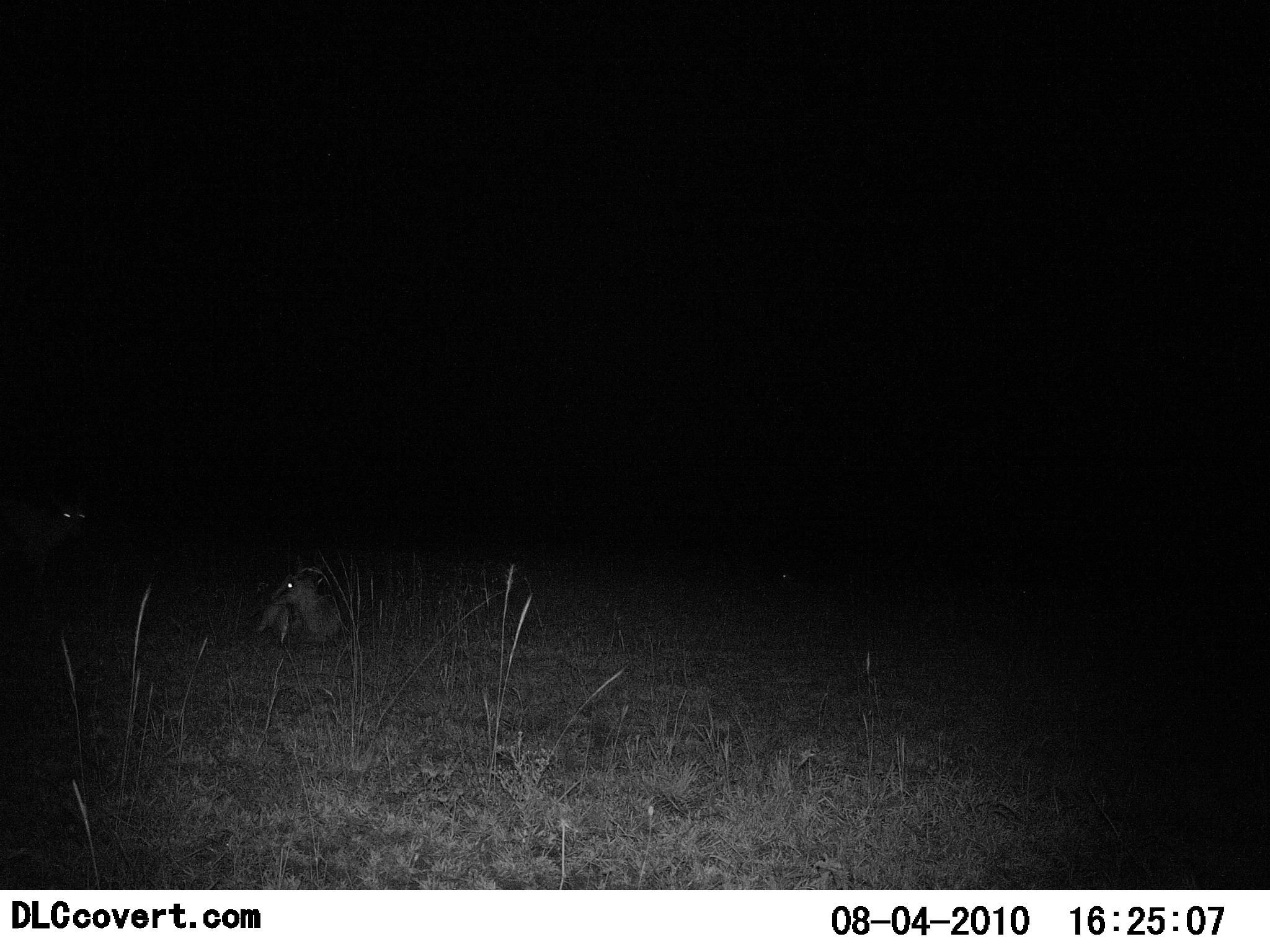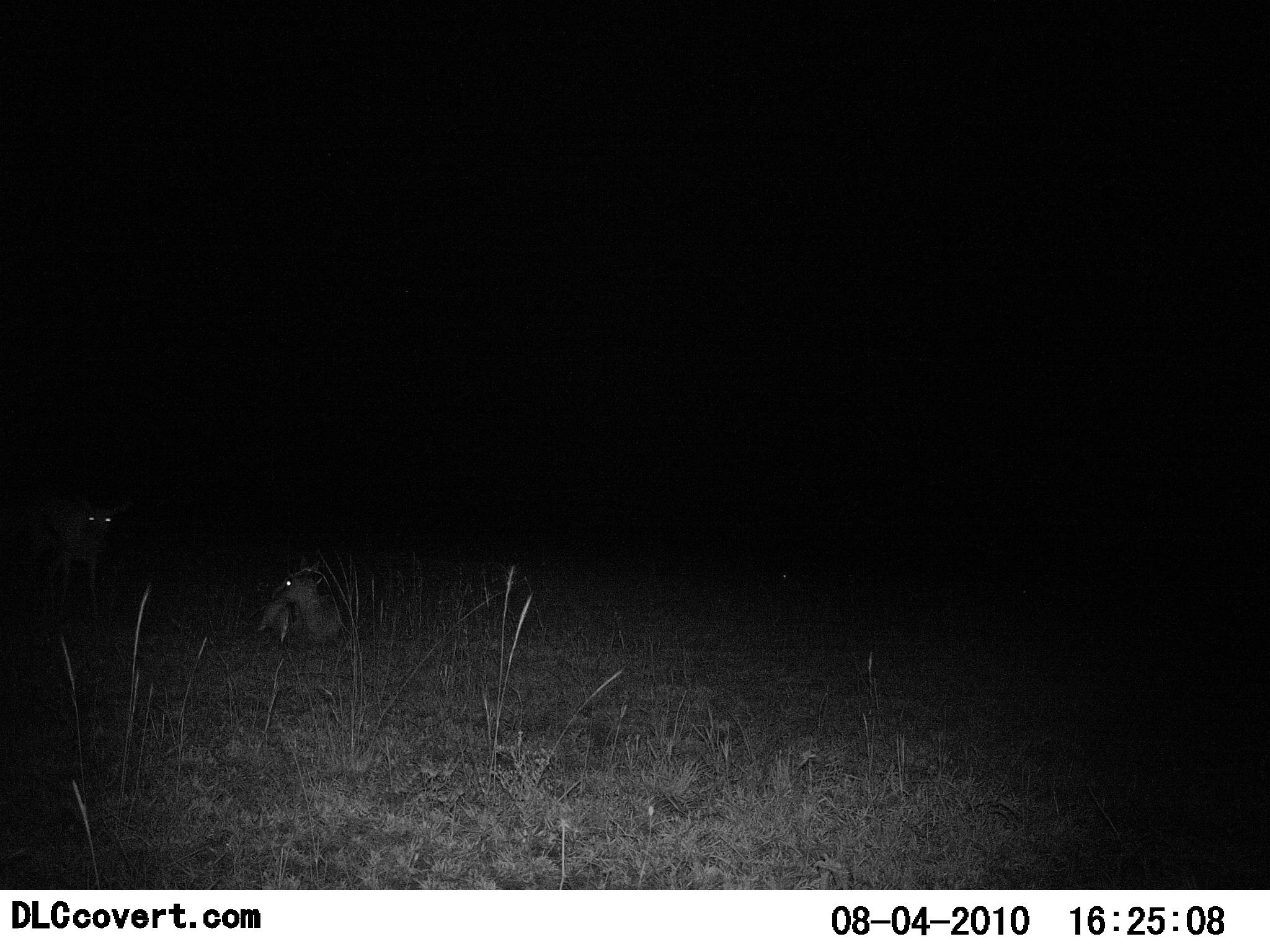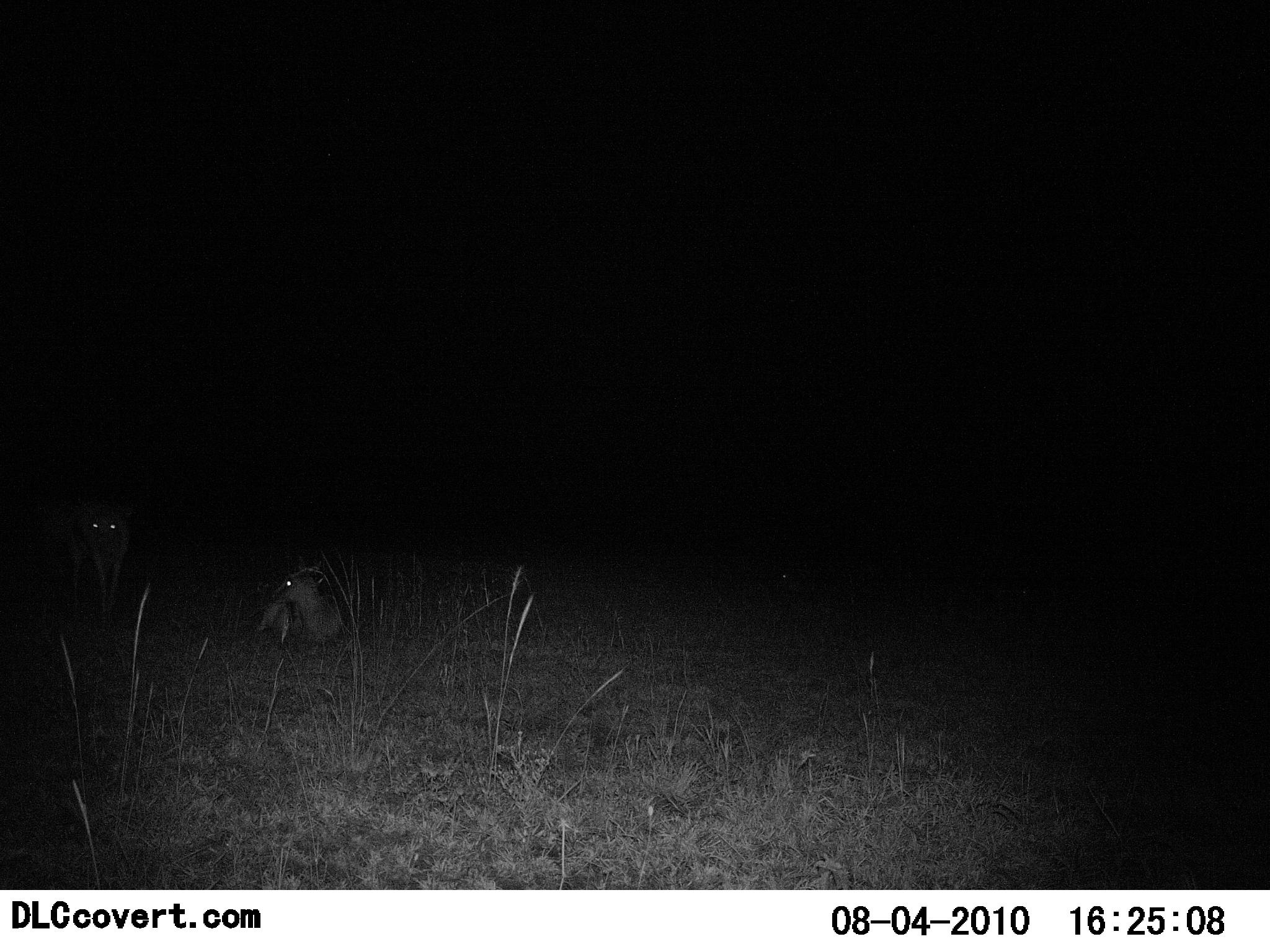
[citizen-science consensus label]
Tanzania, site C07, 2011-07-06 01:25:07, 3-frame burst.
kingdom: Animalia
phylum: Chordata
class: Mammalia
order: Artiodactyla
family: Bovidae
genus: Eudorcas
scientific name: Eudorcas thomsonii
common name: thomson's gazelle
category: gazellethomsons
Gazellethomsons (thomson's gazelle) (Eudorcas thomsonii), count 2. Behavior (volunteer vote fractions): standing 50%, resting 100%, moving 33%, interacting 0%. Young present (vote fraction): 0%. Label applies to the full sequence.